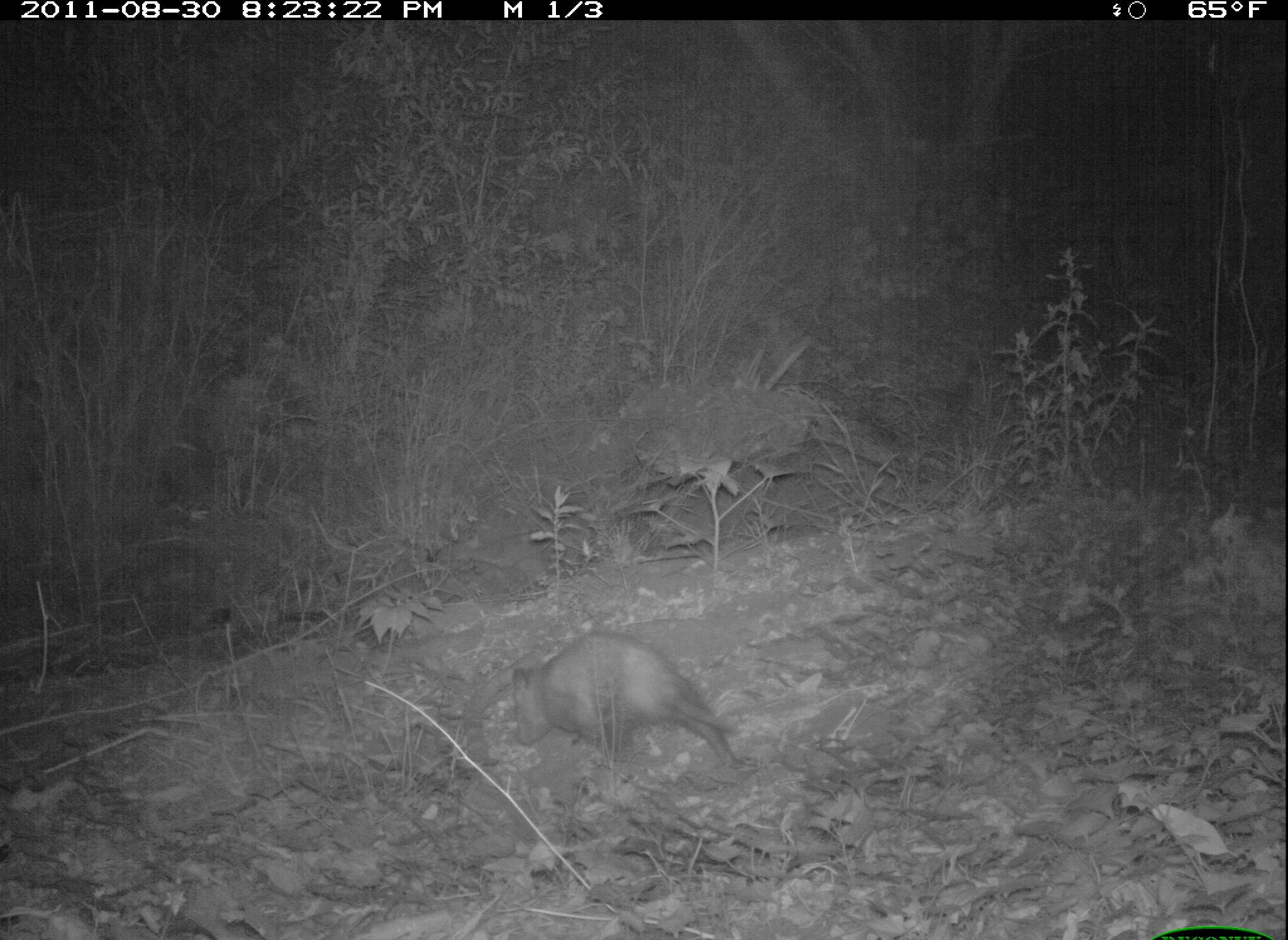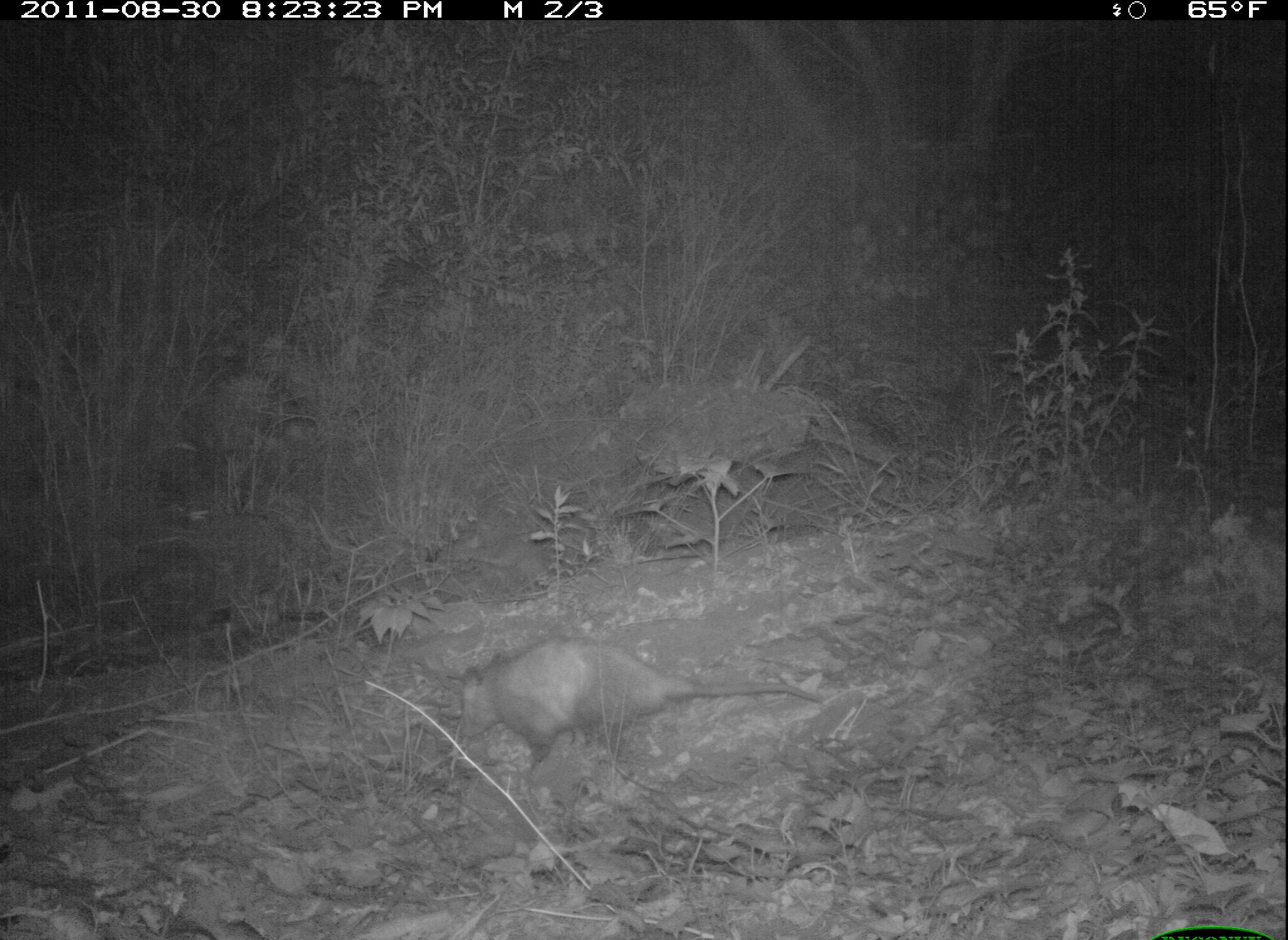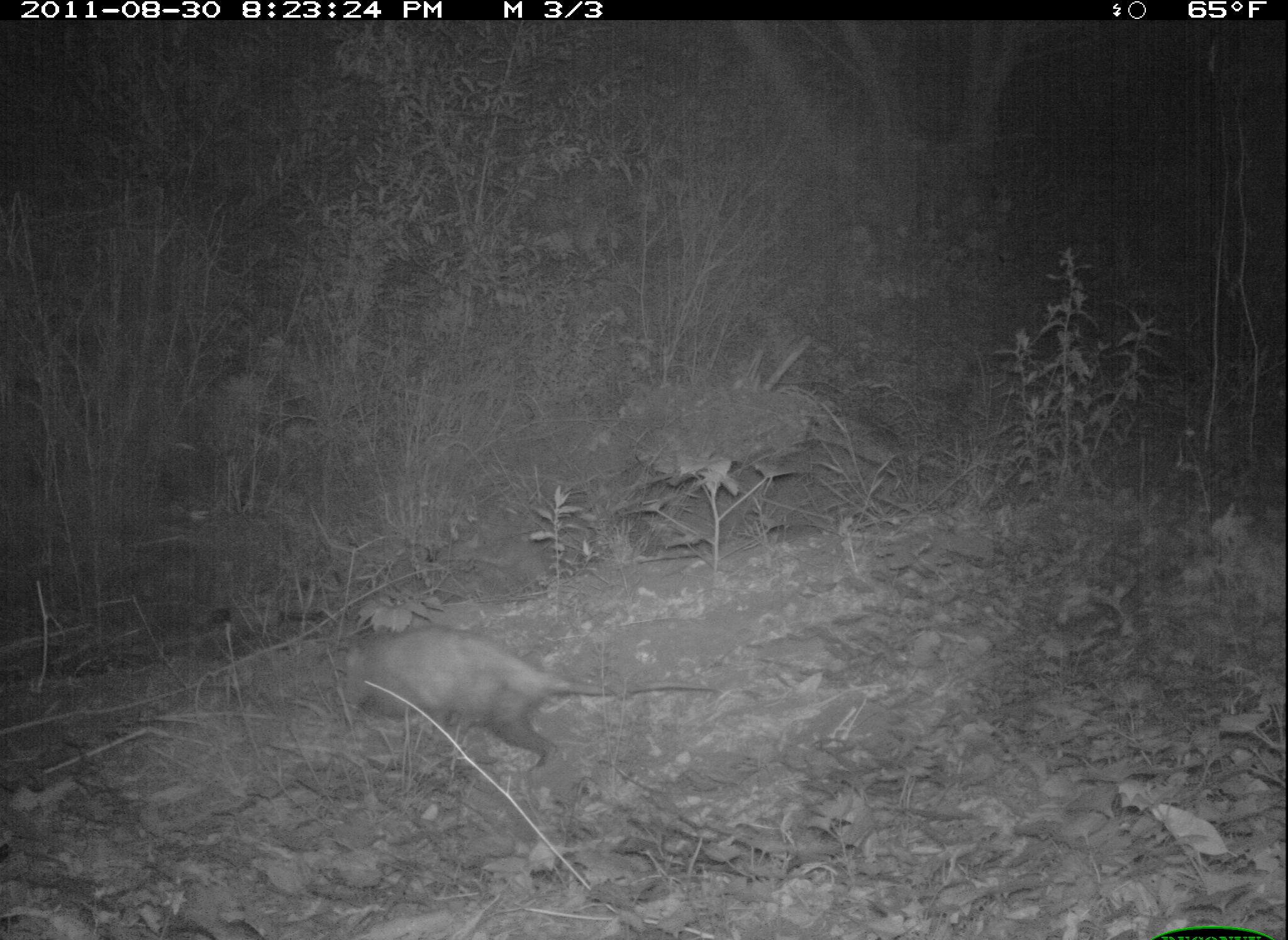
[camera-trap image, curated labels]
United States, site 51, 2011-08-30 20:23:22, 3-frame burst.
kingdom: Animalia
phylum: Chordata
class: Mammalia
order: Didelphimorphia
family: Didelphidae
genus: Didelphis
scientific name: Didelphis virginiana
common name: virginia opossum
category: opossum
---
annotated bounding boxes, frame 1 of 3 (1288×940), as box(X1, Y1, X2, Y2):
opossum: box(499, 622, 764, 794)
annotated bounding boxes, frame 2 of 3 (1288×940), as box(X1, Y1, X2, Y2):
opossum: box(401, 625, 837, 772)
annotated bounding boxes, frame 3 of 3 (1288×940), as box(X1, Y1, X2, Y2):
opossum: box(322, 617, 734, 791)